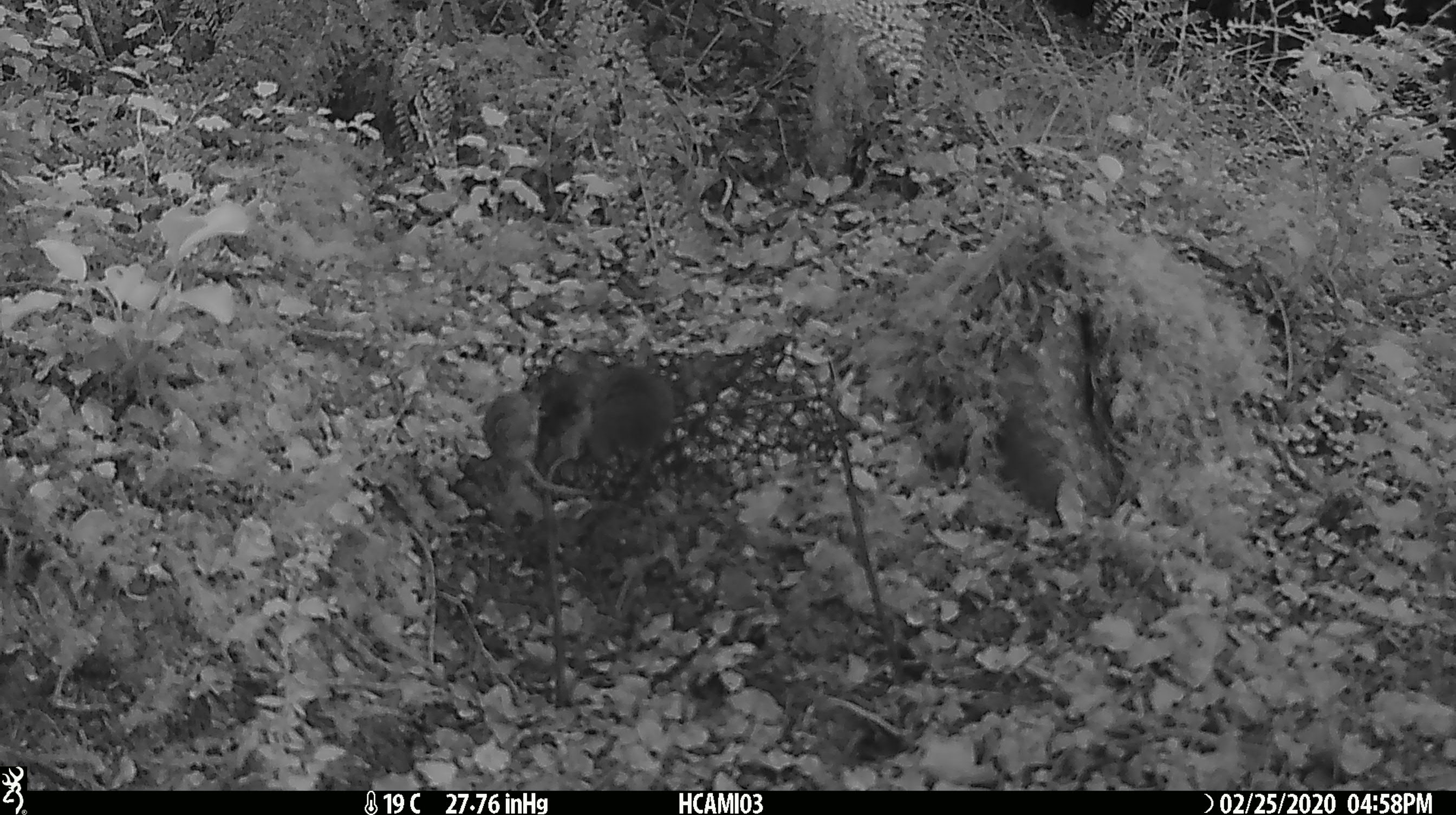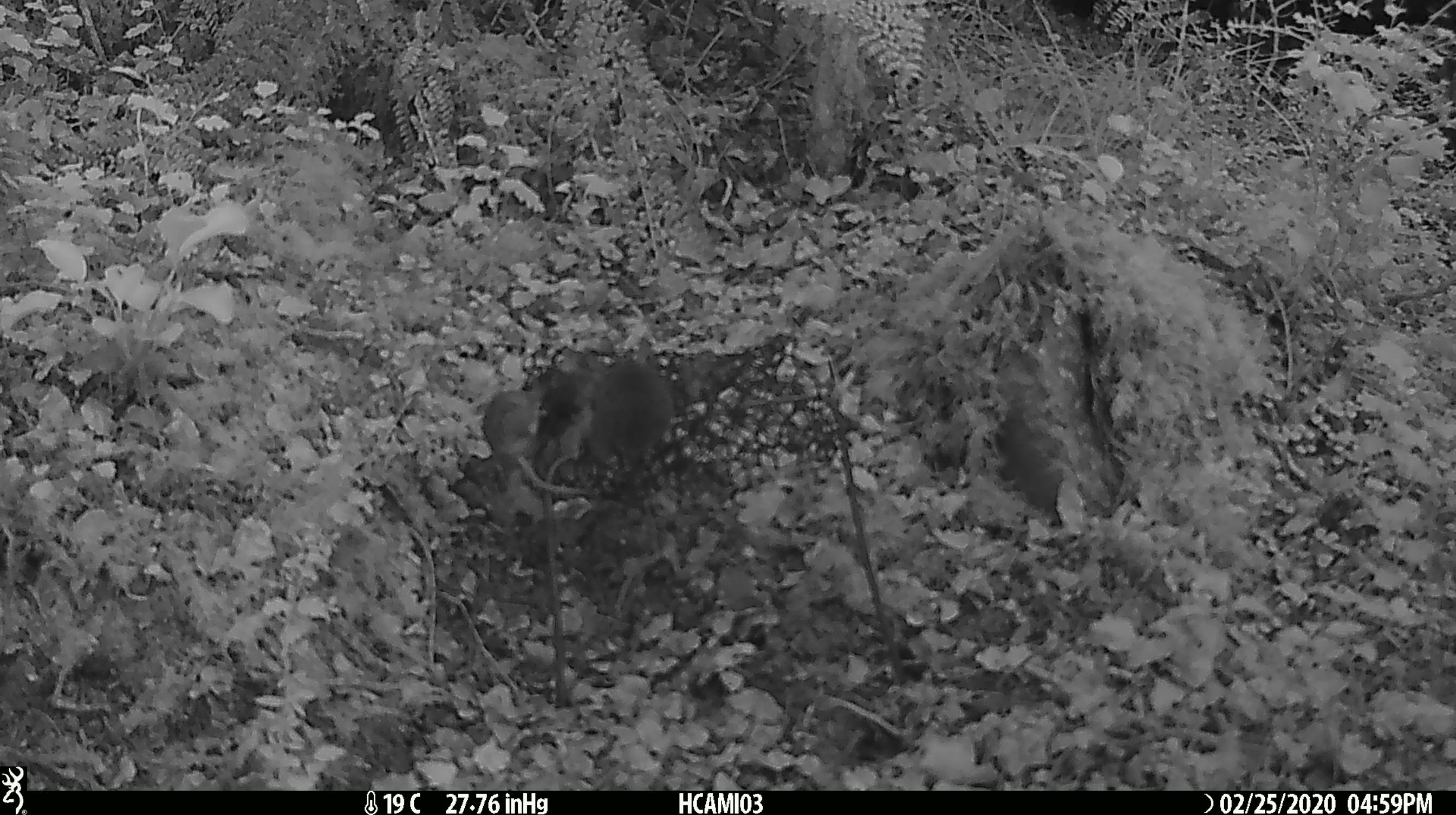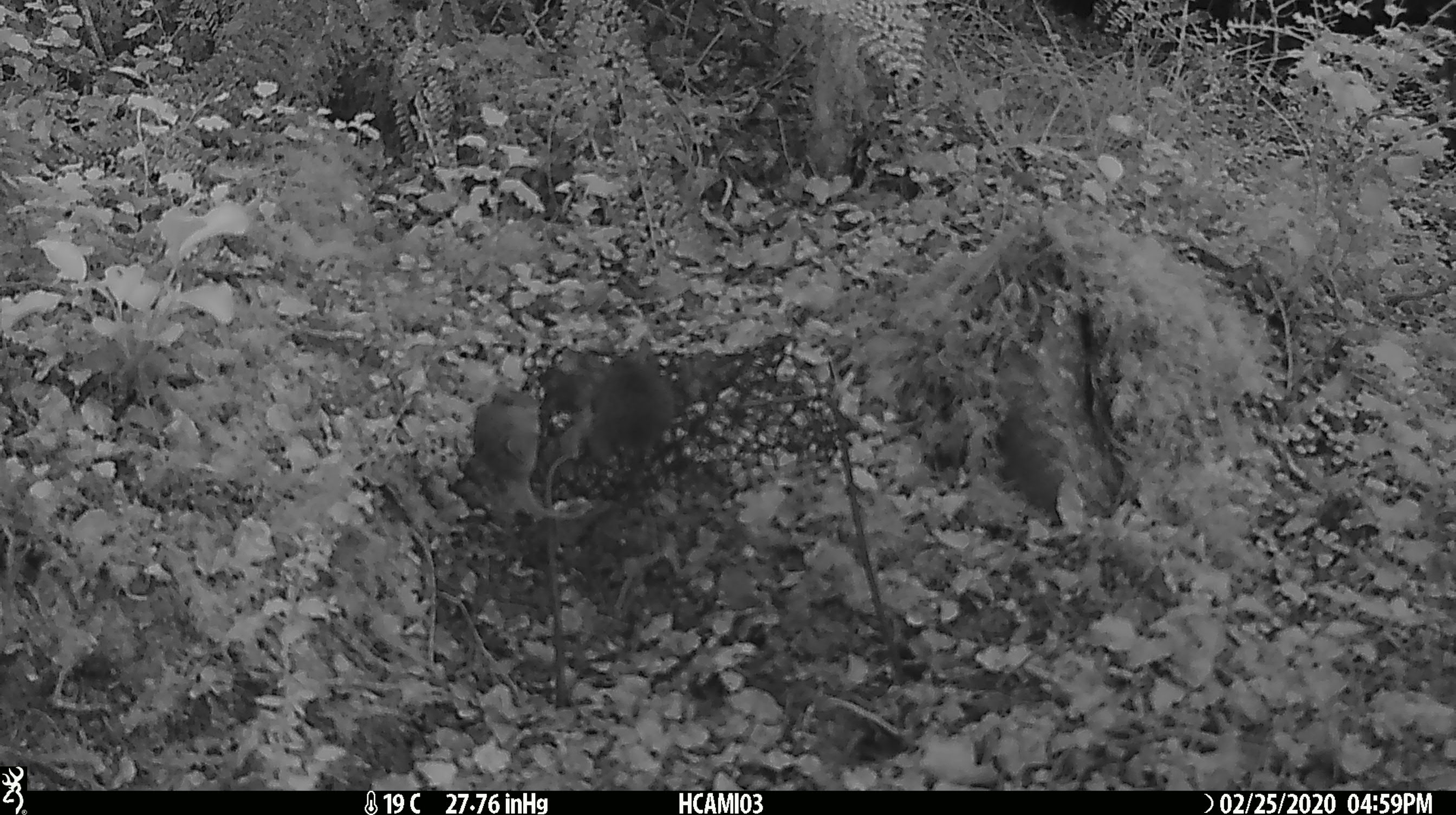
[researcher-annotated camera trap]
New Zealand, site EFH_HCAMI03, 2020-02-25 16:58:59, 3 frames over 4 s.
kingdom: Animalia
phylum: Chordata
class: Mammalia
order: Rodentia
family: Muridae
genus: Mus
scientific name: Mus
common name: mouse